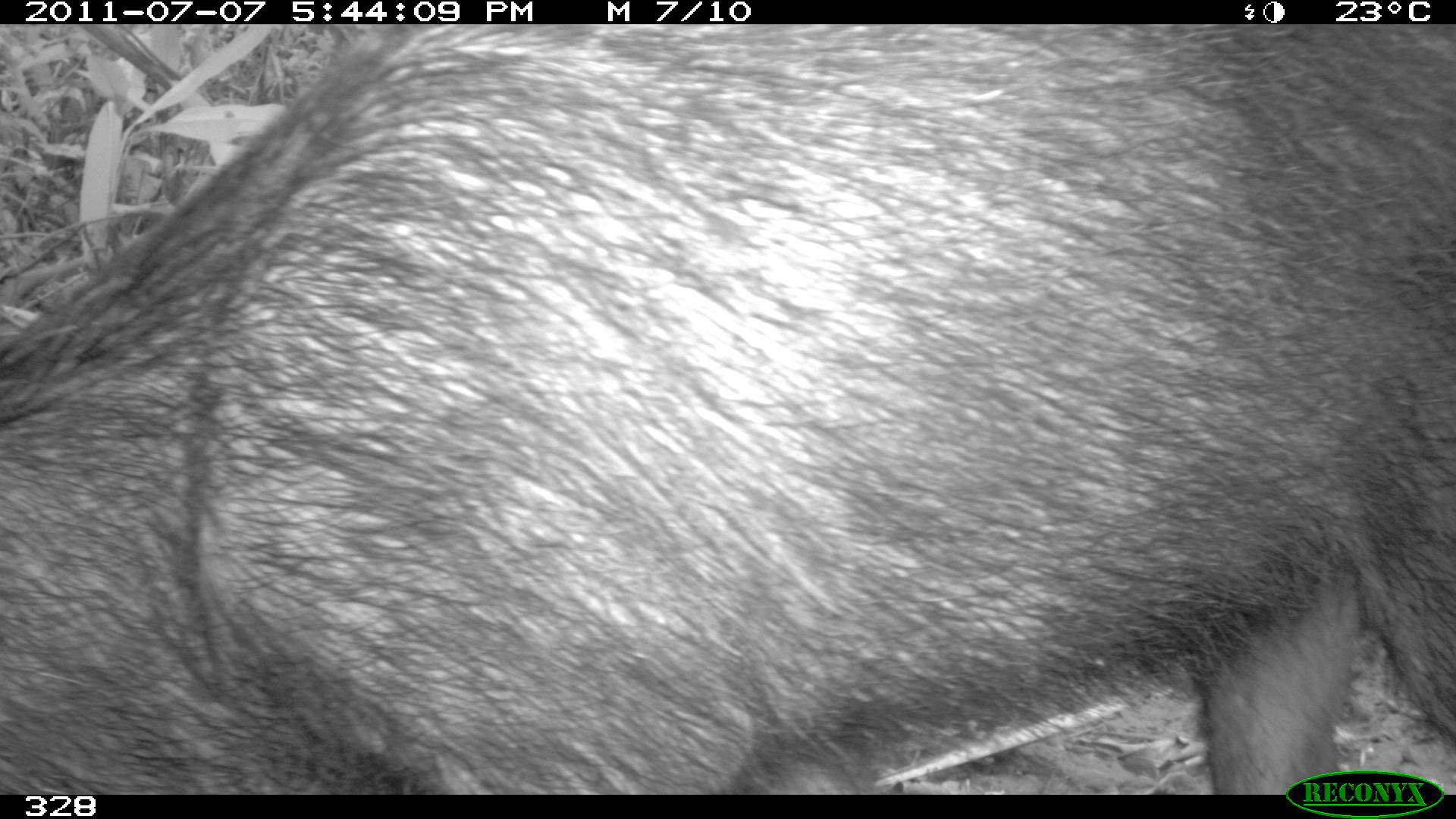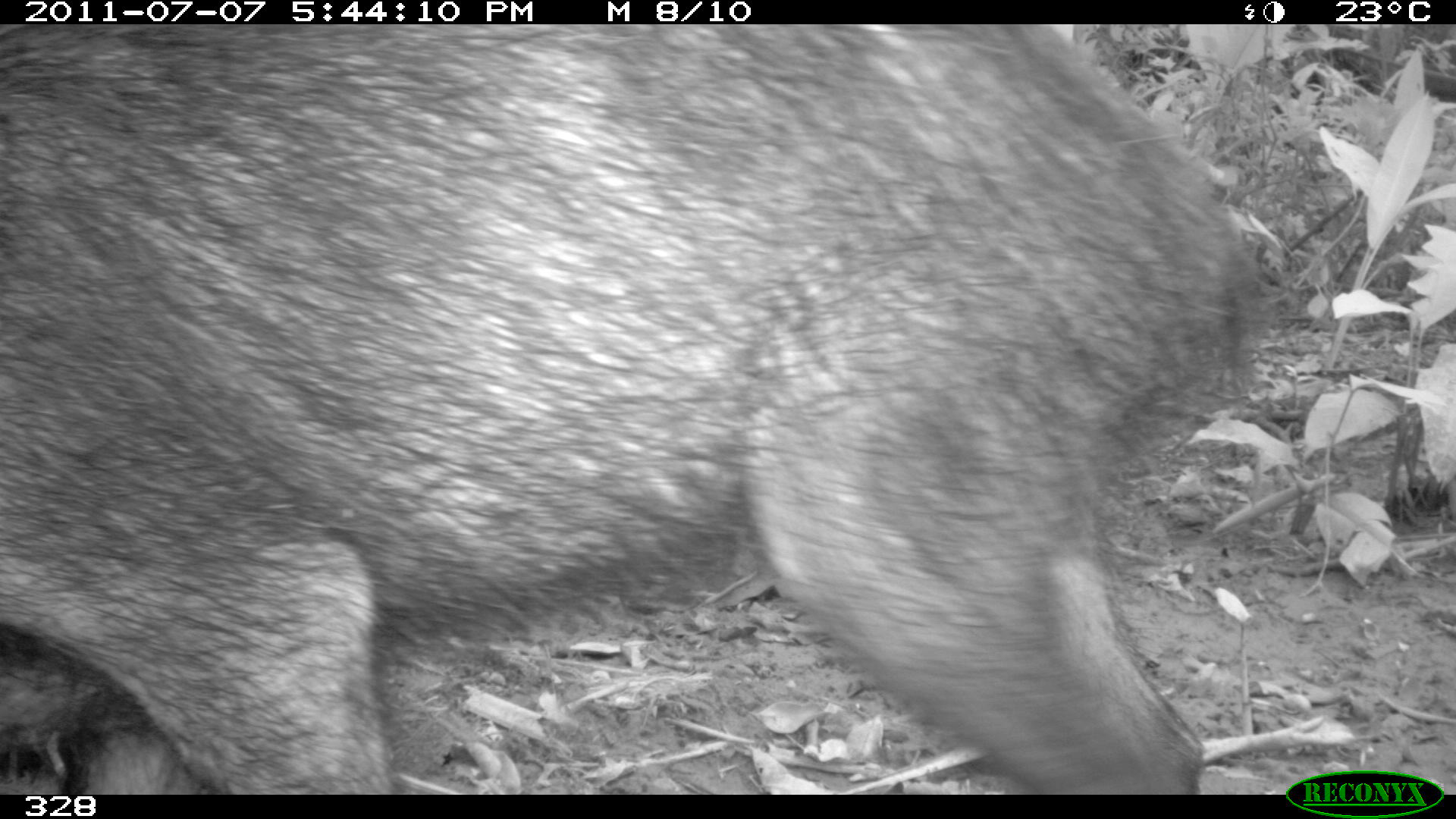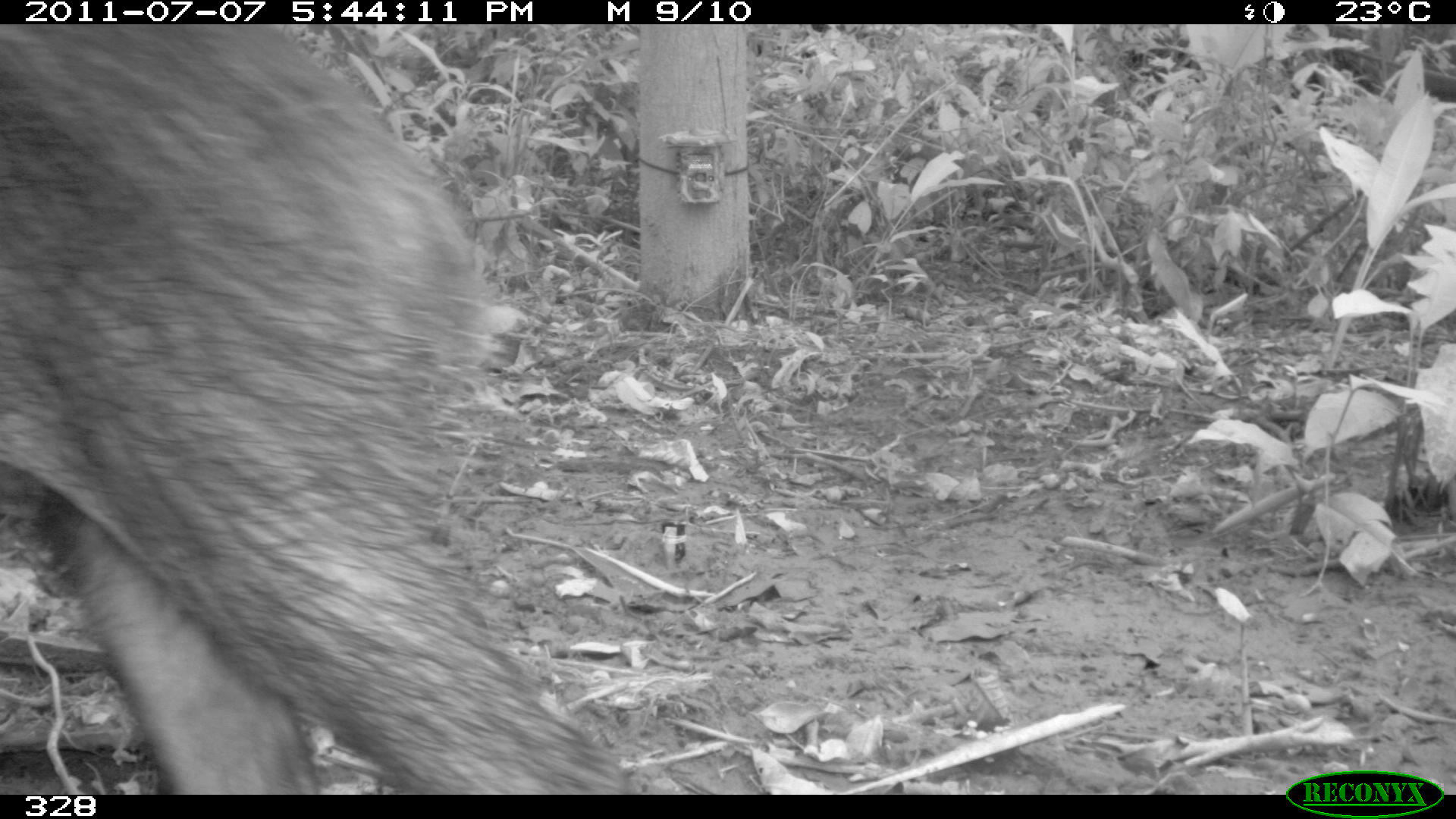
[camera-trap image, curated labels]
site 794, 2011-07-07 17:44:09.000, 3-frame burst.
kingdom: Animalia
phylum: Chordata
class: Mammalia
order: Artiodactyla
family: Tayassuidae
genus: Tayassu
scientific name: Tayassu pecari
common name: white-lipped peccary